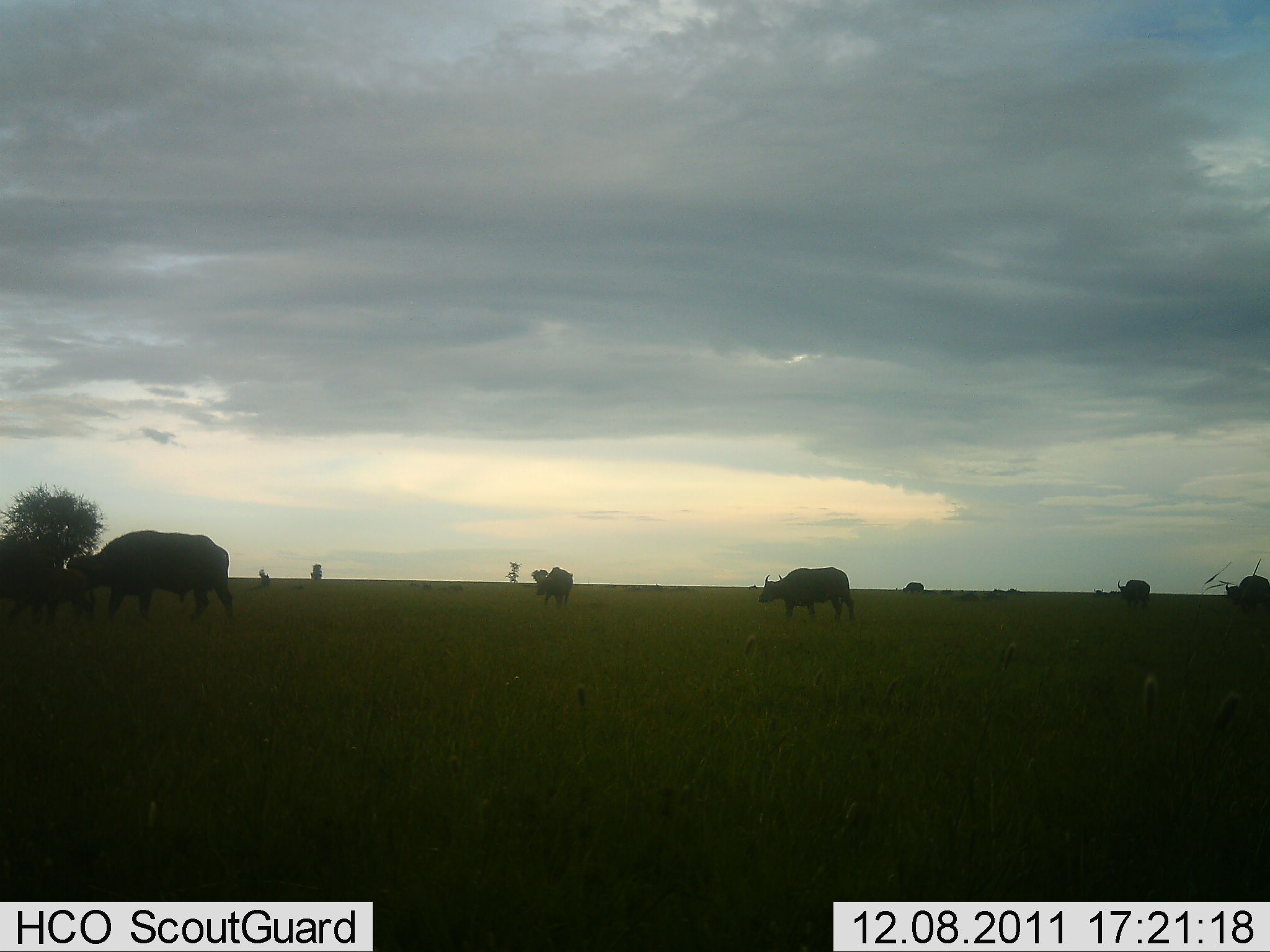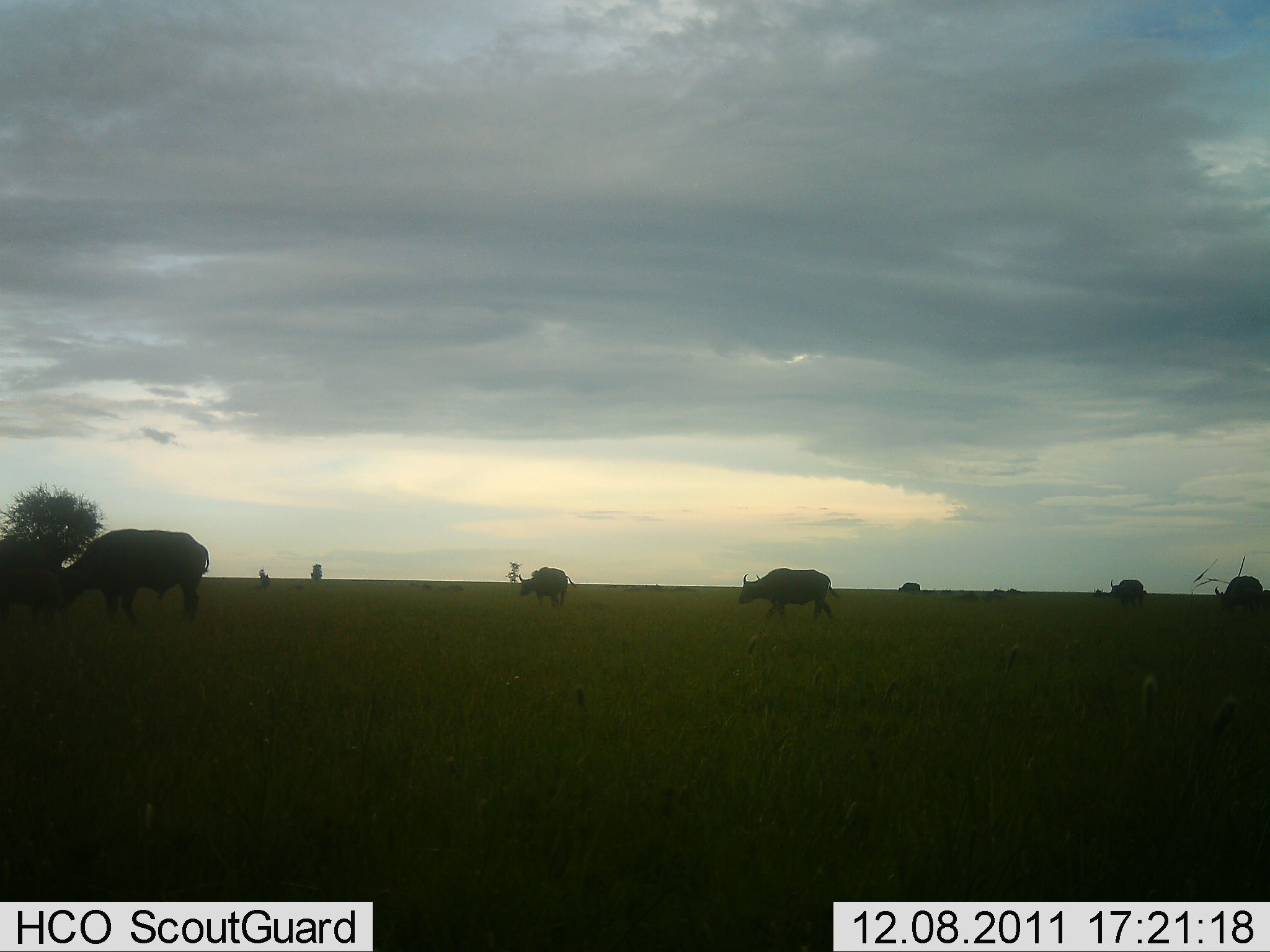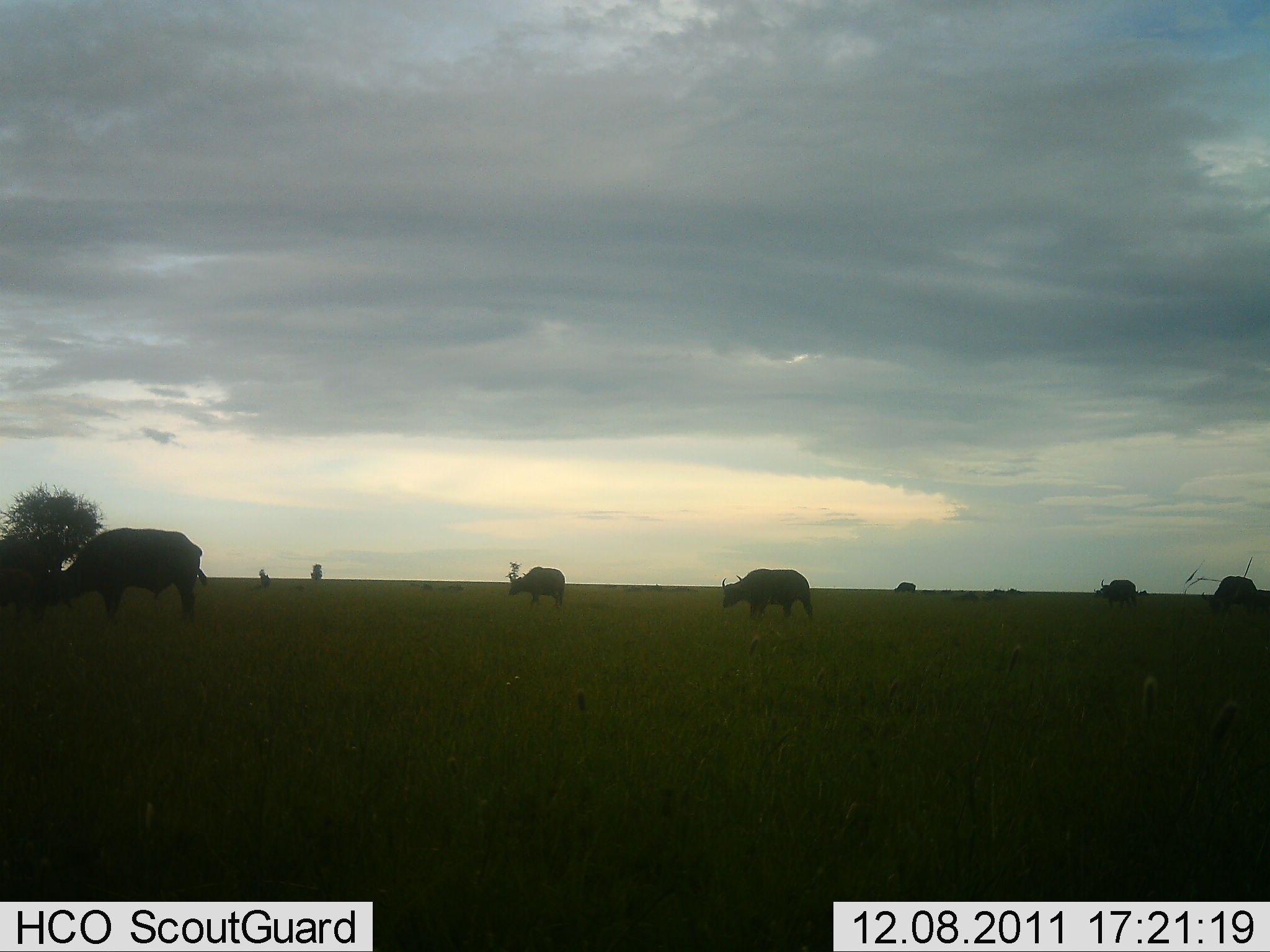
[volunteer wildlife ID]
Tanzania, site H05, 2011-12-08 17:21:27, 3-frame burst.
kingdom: Animalia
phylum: Chordata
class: Mammalia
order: Artiodactyla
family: Bovidae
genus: Syncerus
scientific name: Syncerus caffer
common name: cape buffalo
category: buffalo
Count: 7.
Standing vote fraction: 22%.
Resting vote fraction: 0%.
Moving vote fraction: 72%.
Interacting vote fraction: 0%.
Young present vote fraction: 0%.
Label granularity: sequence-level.